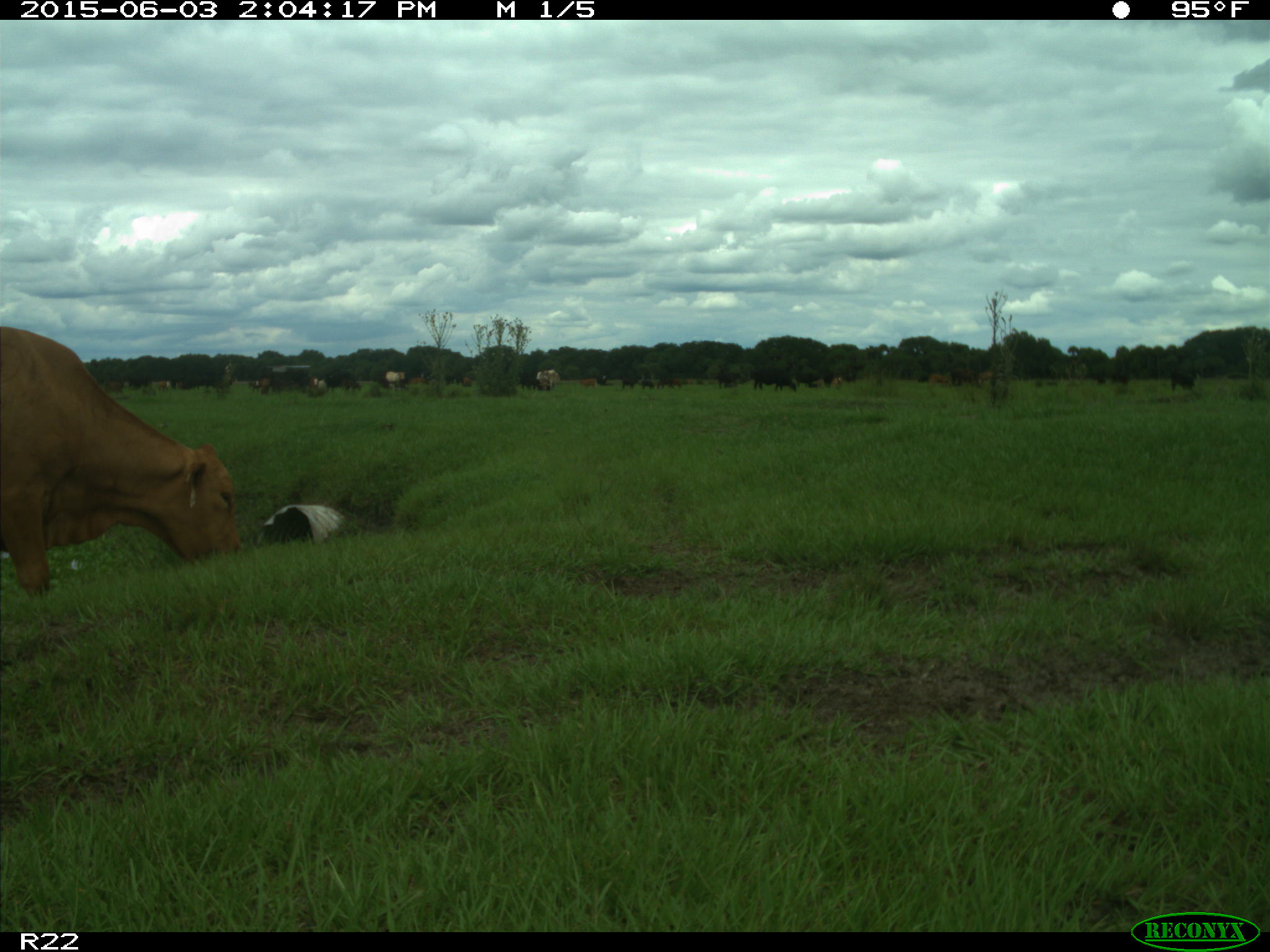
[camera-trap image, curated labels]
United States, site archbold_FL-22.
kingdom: Animalia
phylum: Chordata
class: Mammalia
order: Artiodactyla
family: Bovidae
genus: Bos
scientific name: Bos taurus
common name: domestic cow